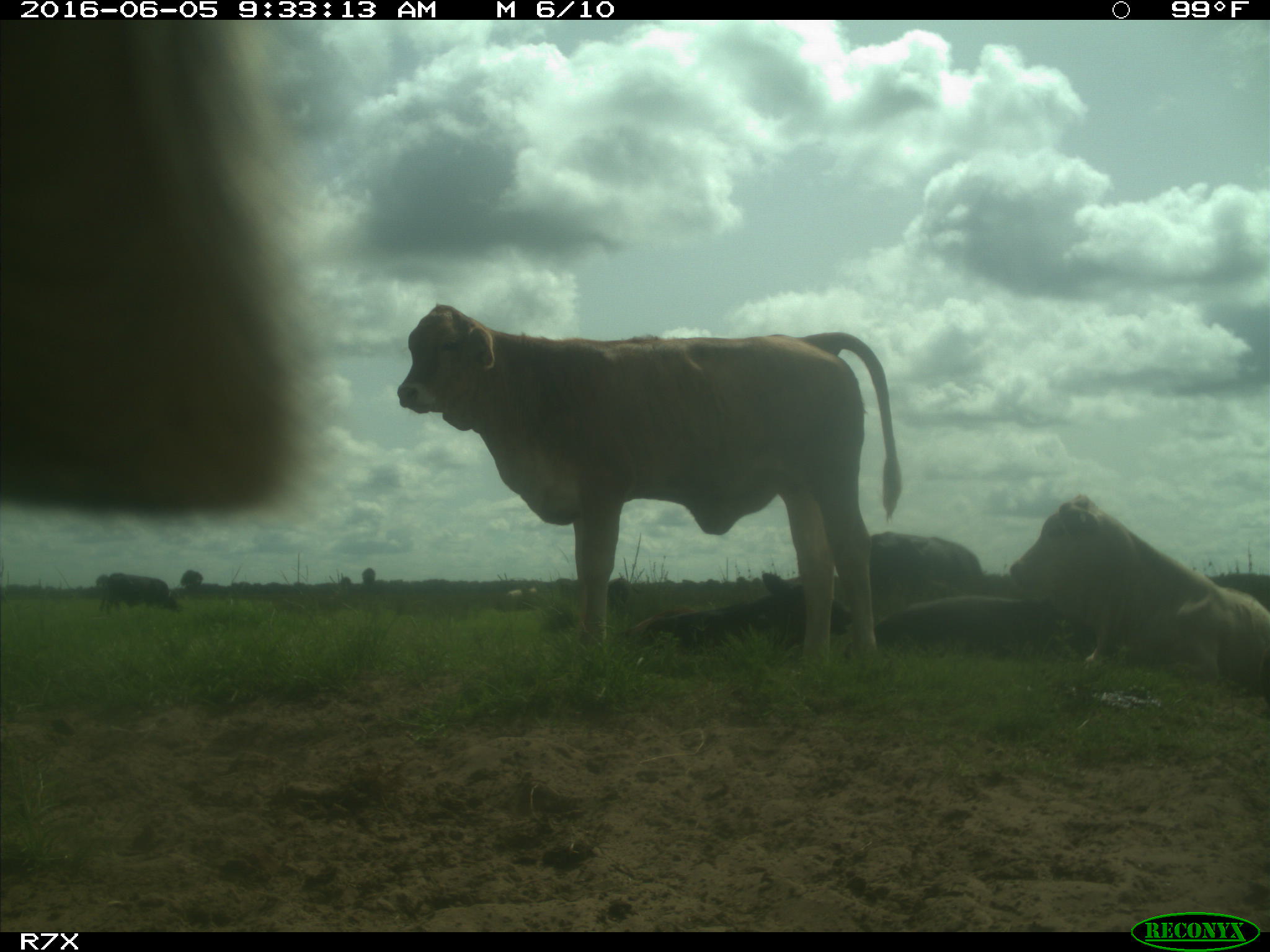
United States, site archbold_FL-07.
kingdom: Animalia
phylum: Chordata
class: Mammalia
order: Artiodactyla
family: Bovidae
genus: Bos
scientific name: Bos taurus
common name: domestic cow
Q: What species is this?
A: Bos taurus (domestic cow).